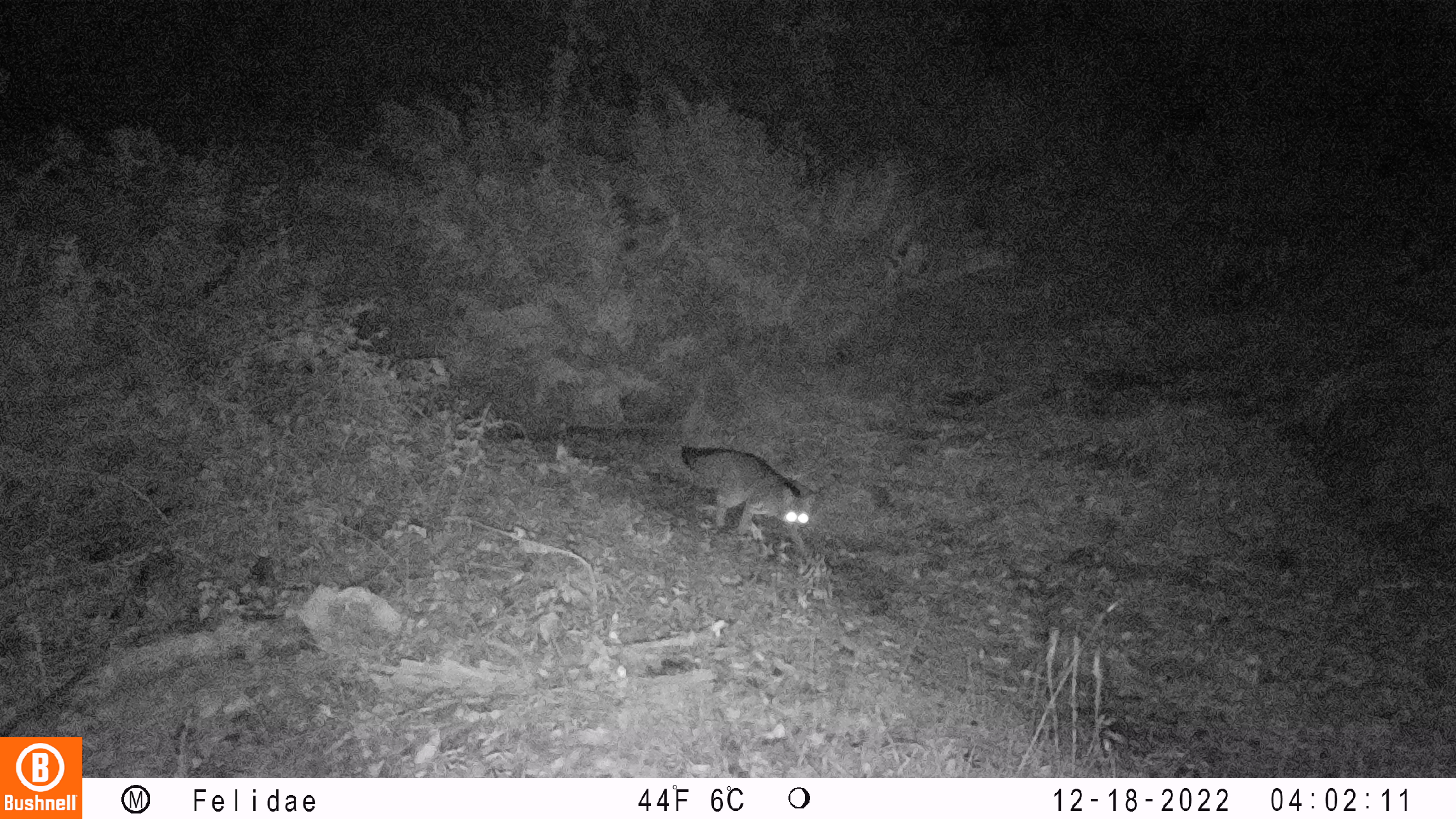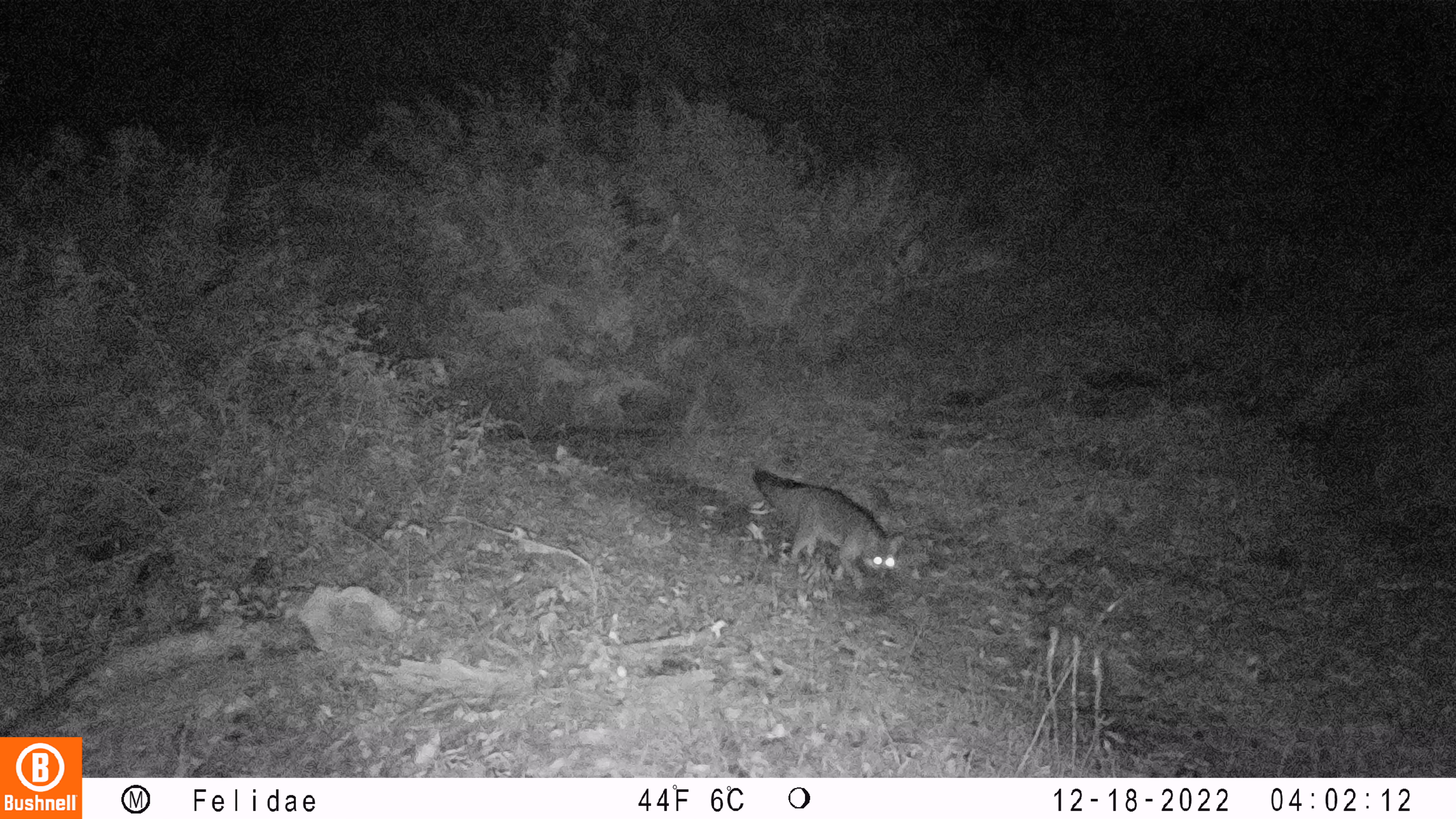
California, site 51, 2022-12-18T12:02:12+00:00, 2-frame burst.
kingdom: Animalia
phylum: Chordata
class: Mammalia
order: Carnivora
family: Canidae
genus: Urocyon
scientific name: Urocyon cinereoargenteus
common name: gray fox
Gray fox (Urocyon cinereoargenteus).